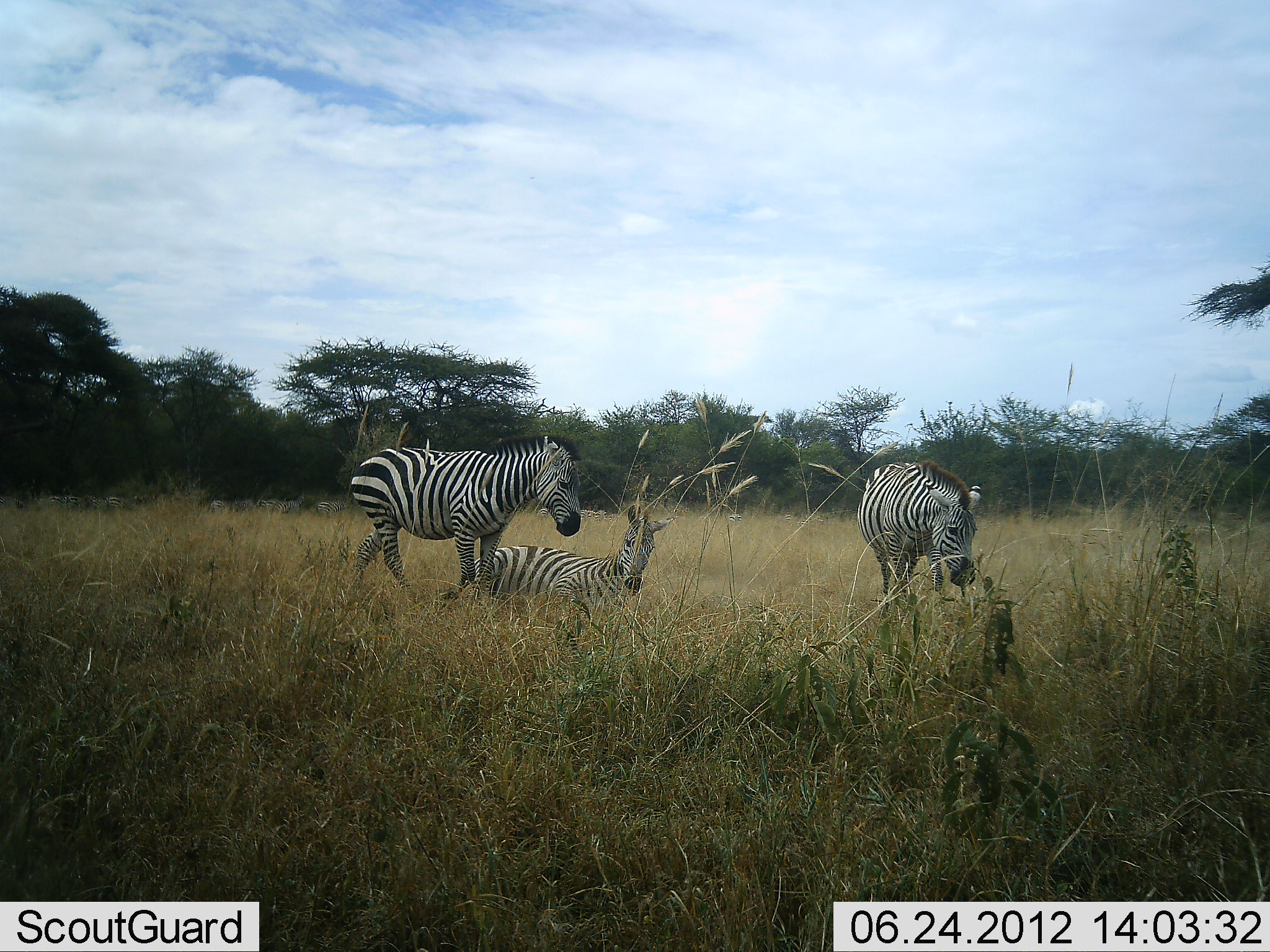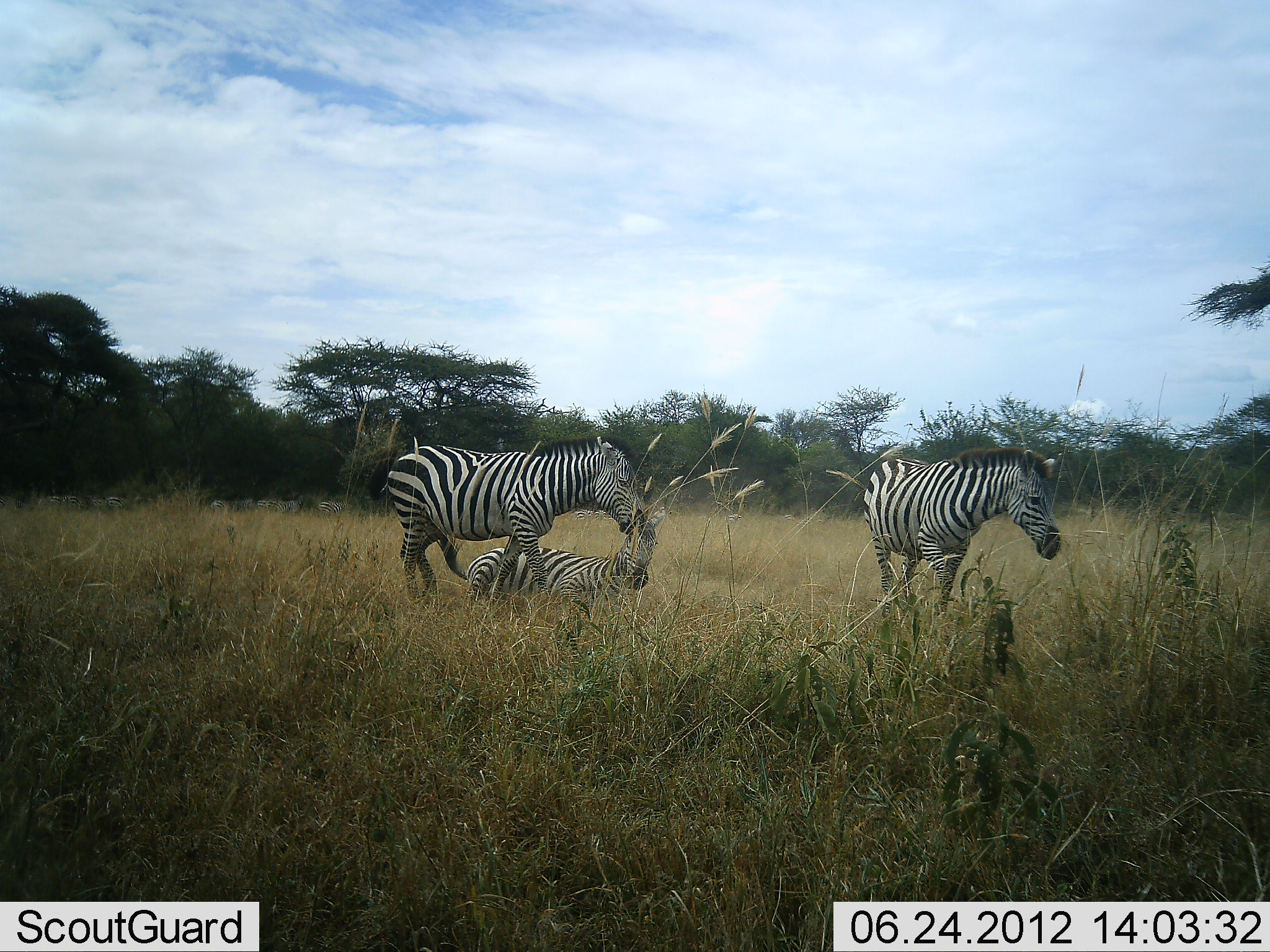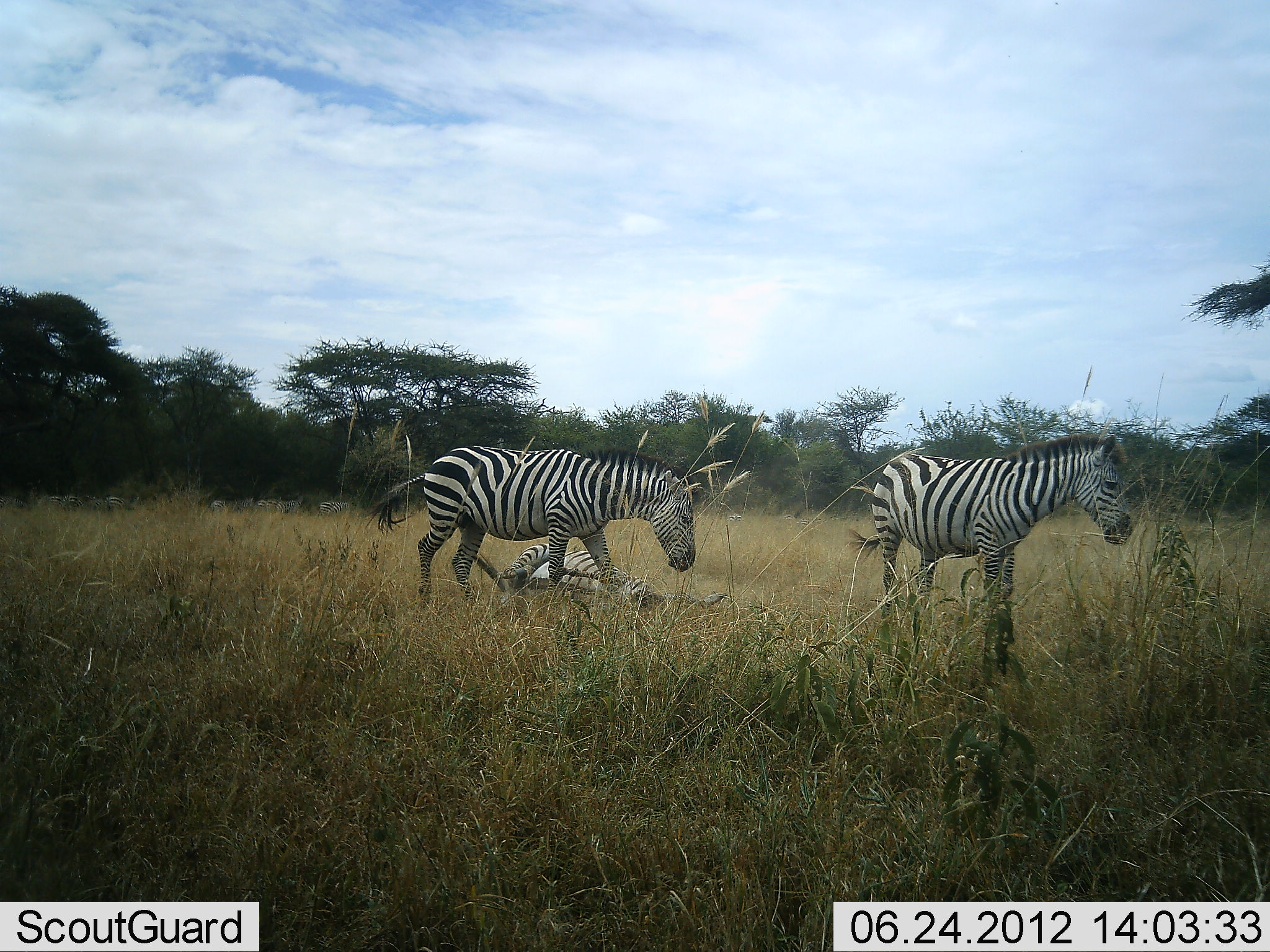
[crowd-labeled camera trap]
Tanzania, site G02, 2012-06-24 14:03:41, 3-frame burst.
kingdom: Animalia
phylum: Chordata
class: Mammalia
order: Perissodactyla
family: Equidae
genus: Equus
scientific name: Equus quagga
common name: plains zebra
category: zebra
Zebra (plains zebra) (Equus quagga), count 3. Behavior (volunteer vote fractions): standing 50%, resting 60%, moving 60%, interacting 60%. Young present (vote fraction): 0%. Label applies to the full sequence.